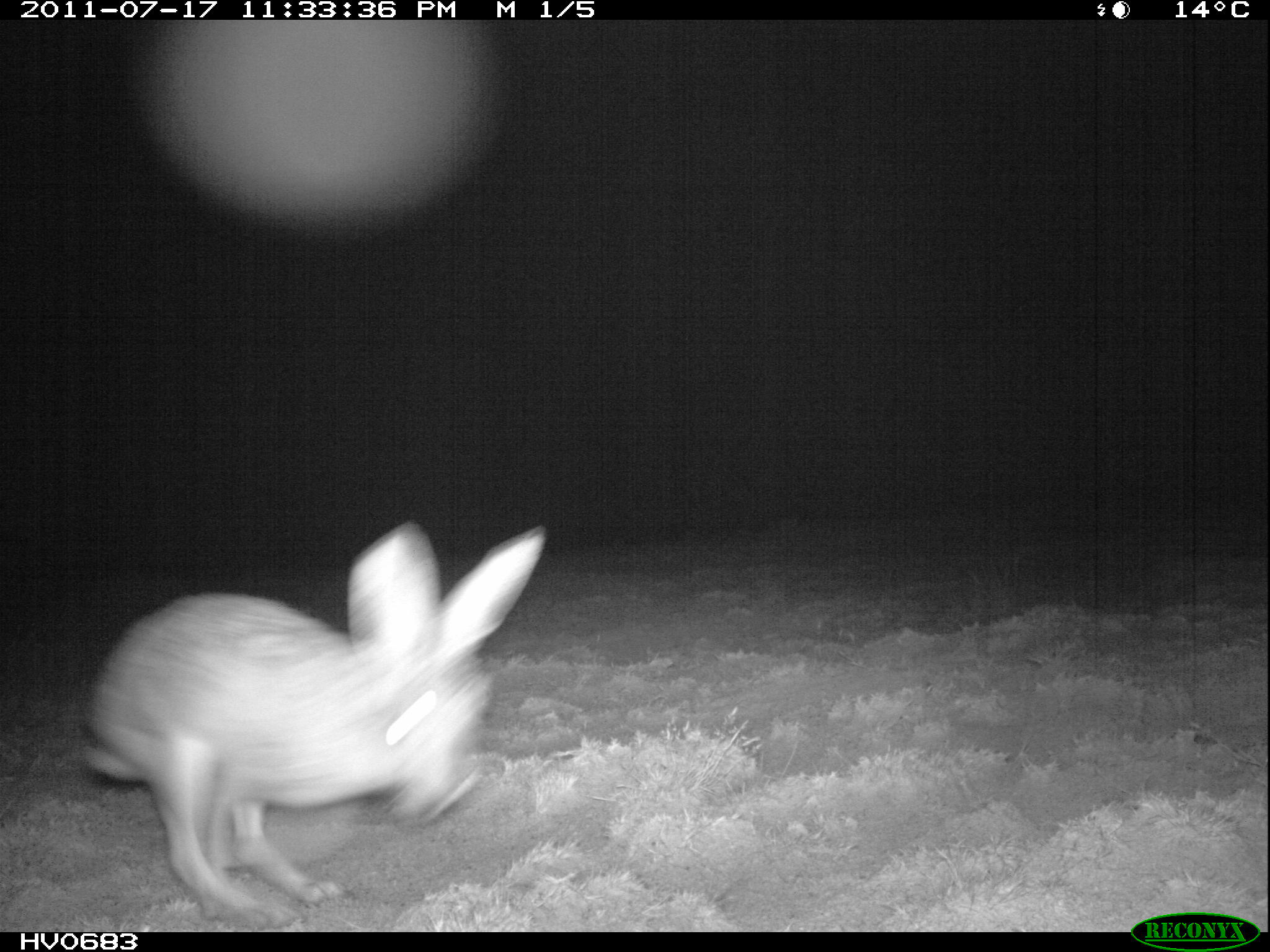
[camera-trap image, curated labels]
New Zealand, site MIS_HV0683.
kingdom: Animalia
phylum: Chordata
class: Mammalia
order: Lagomorpha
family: Leporidae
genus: Lepus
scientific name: Lepus europaeus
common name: brown hare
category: hare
Hare (brown hare) (Lepus europaeus).